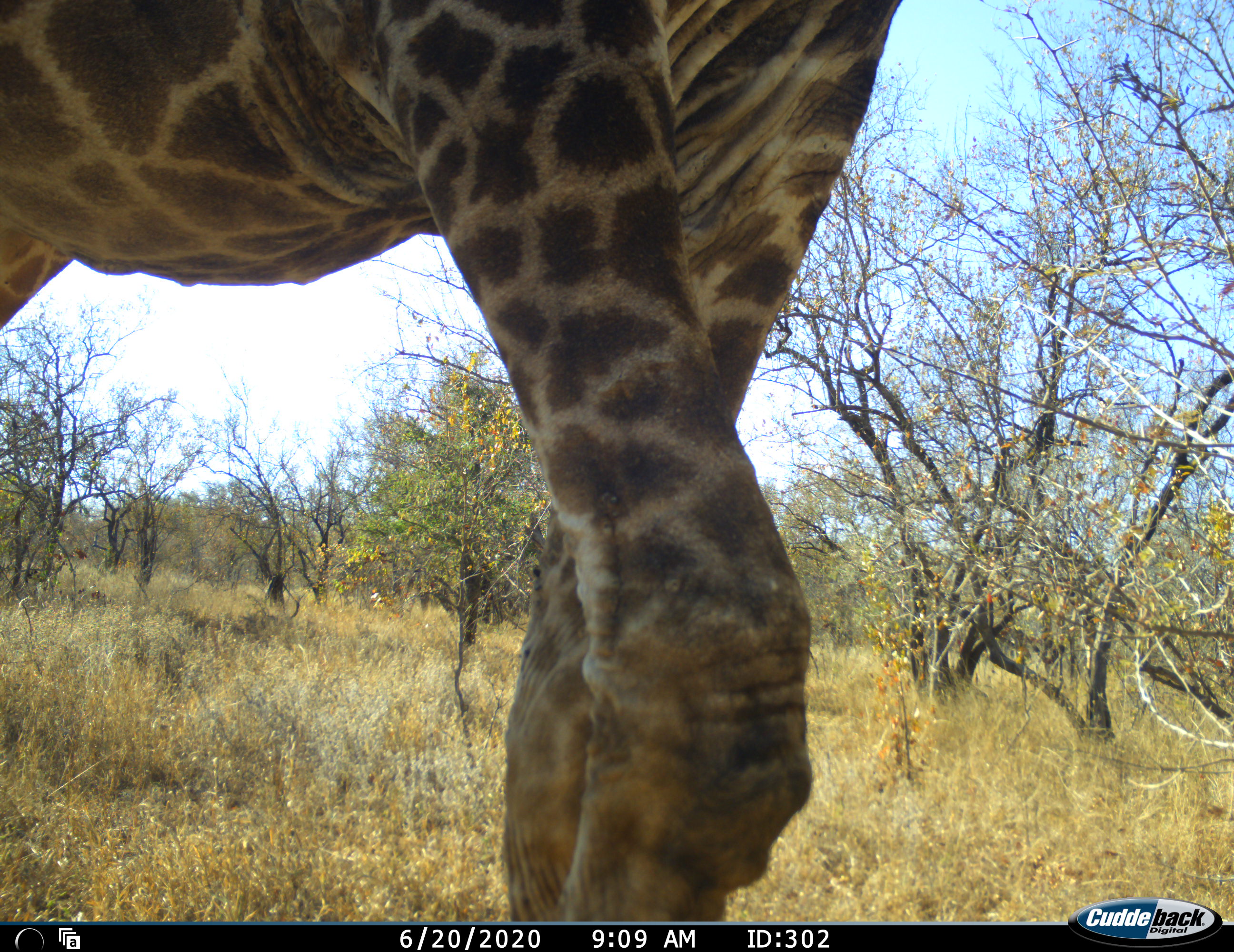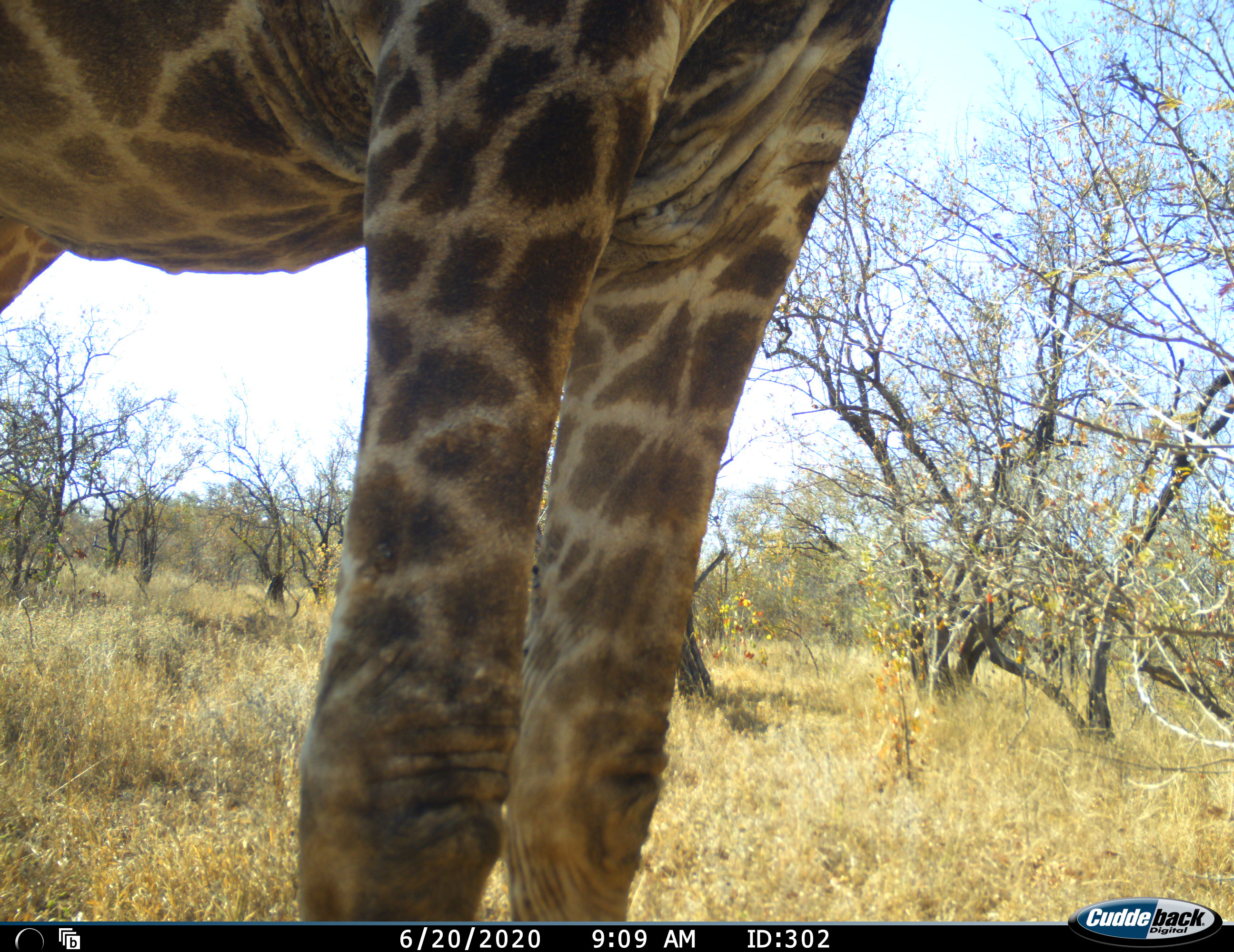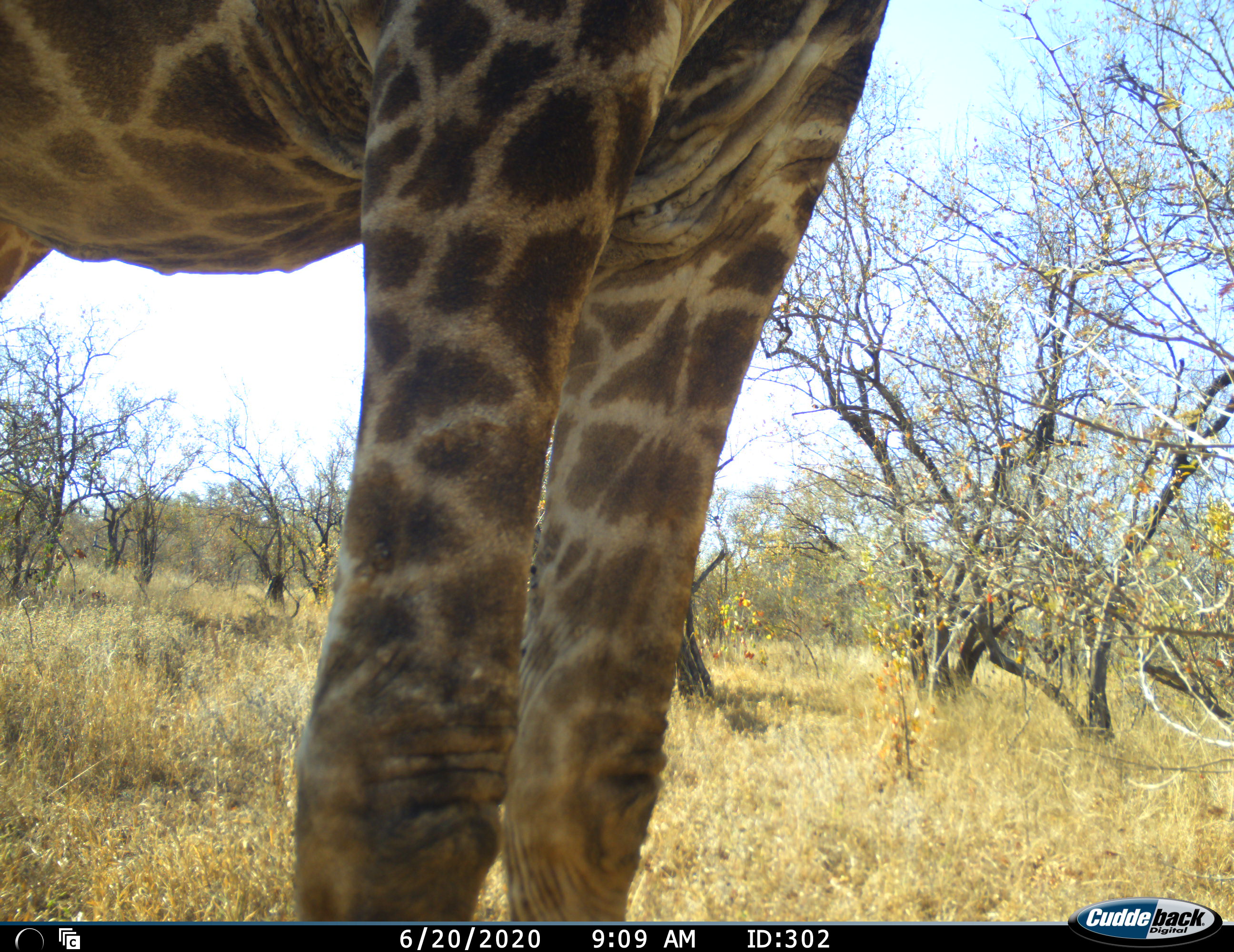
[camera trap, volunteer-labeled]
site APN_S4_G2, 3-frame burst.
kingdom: Animalia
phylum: Chordata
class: Mammalia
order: Artiodactyla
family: Giraffidae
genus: Giraffa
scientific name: Giraffa camelopardalis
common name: giraffe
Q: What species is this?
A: Giraffe (Giraffa camelopardalis).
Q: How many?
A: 1.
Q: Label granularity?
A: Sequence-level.